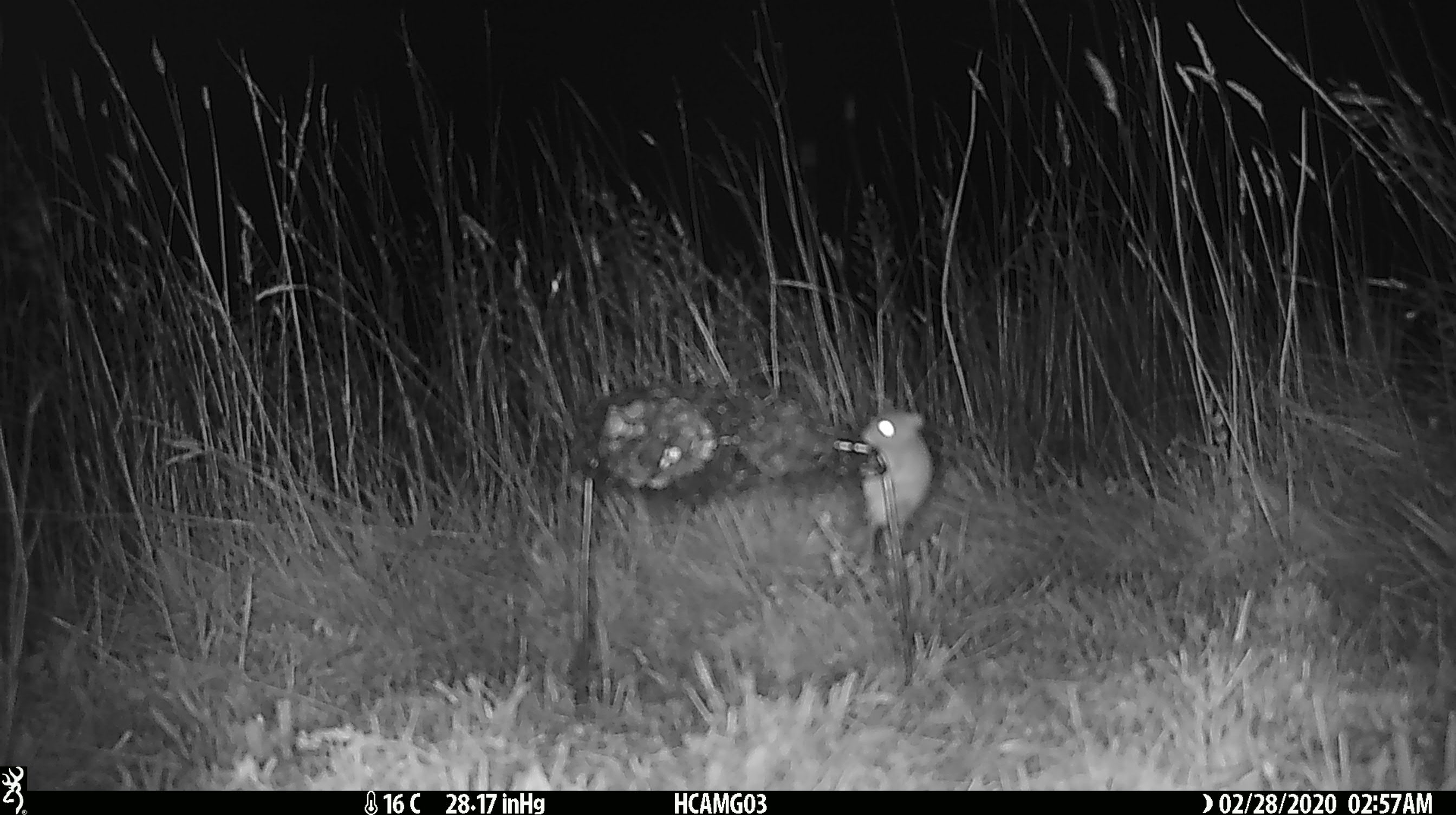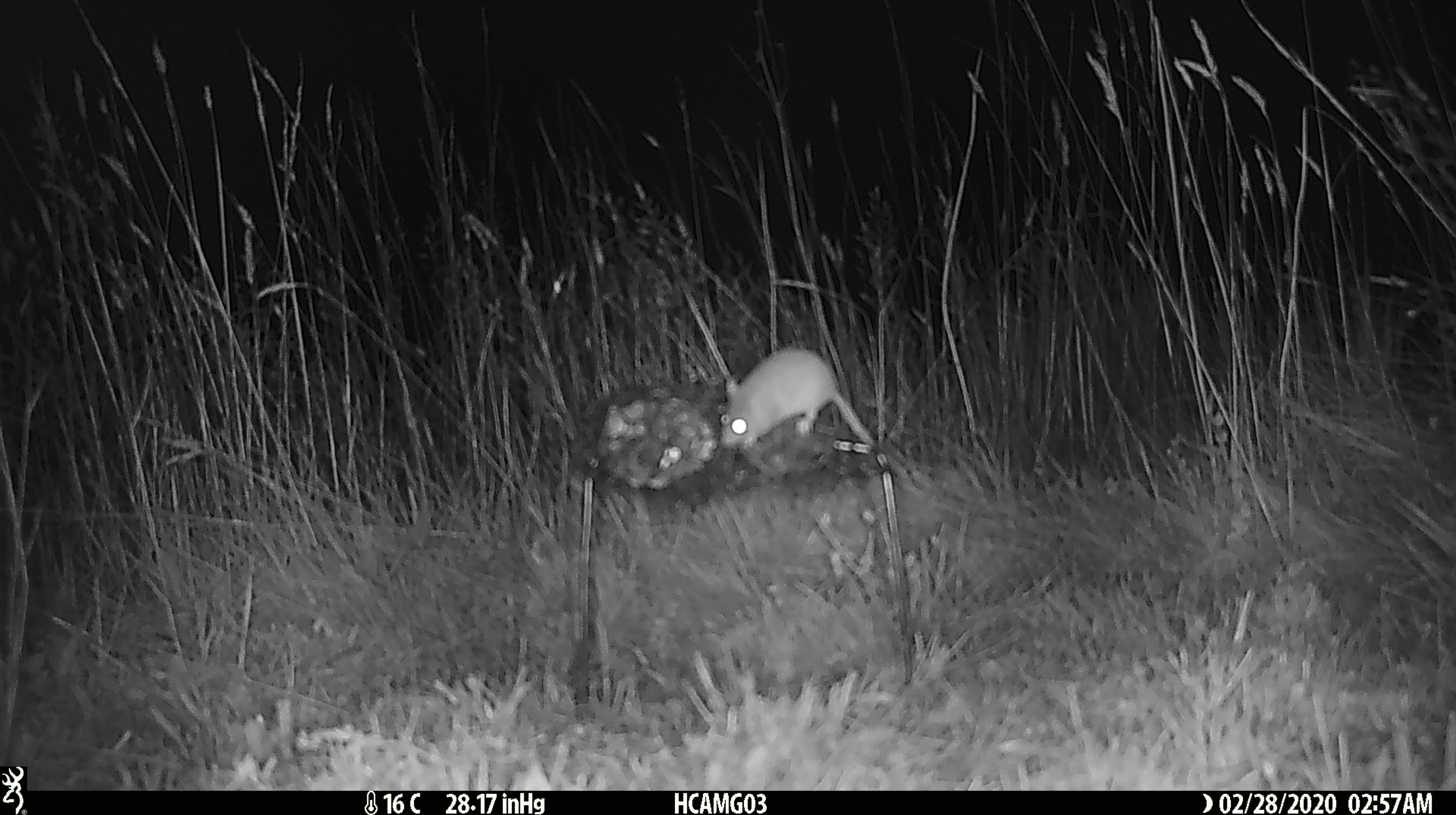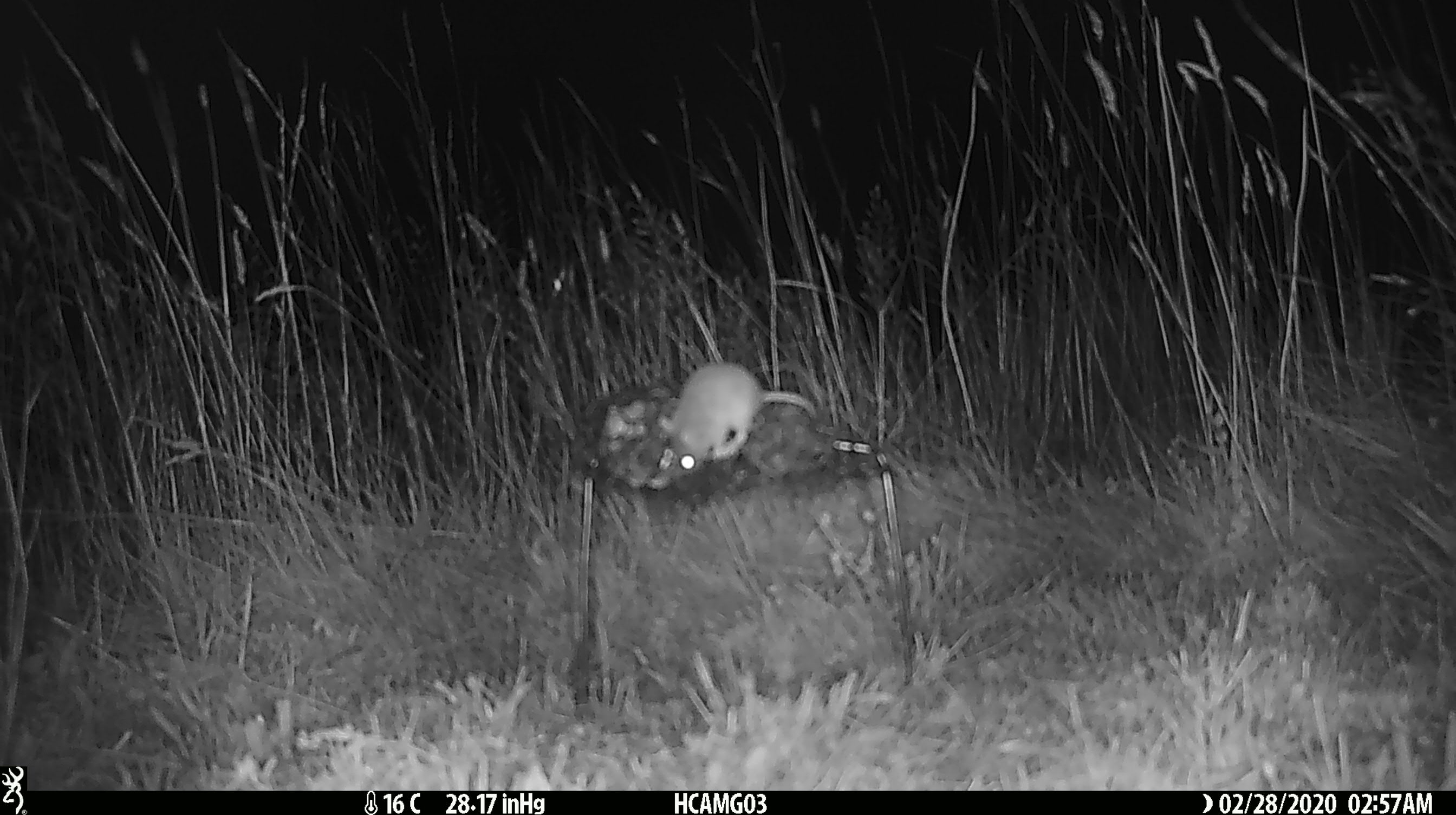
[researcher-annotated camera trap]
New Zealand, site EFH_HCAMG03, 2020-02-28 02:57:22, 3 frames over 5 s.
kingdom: Animalia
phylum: Chordata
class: Mammalia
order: Rodentia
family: Muridae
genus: Mus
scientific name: Mus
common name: mouse